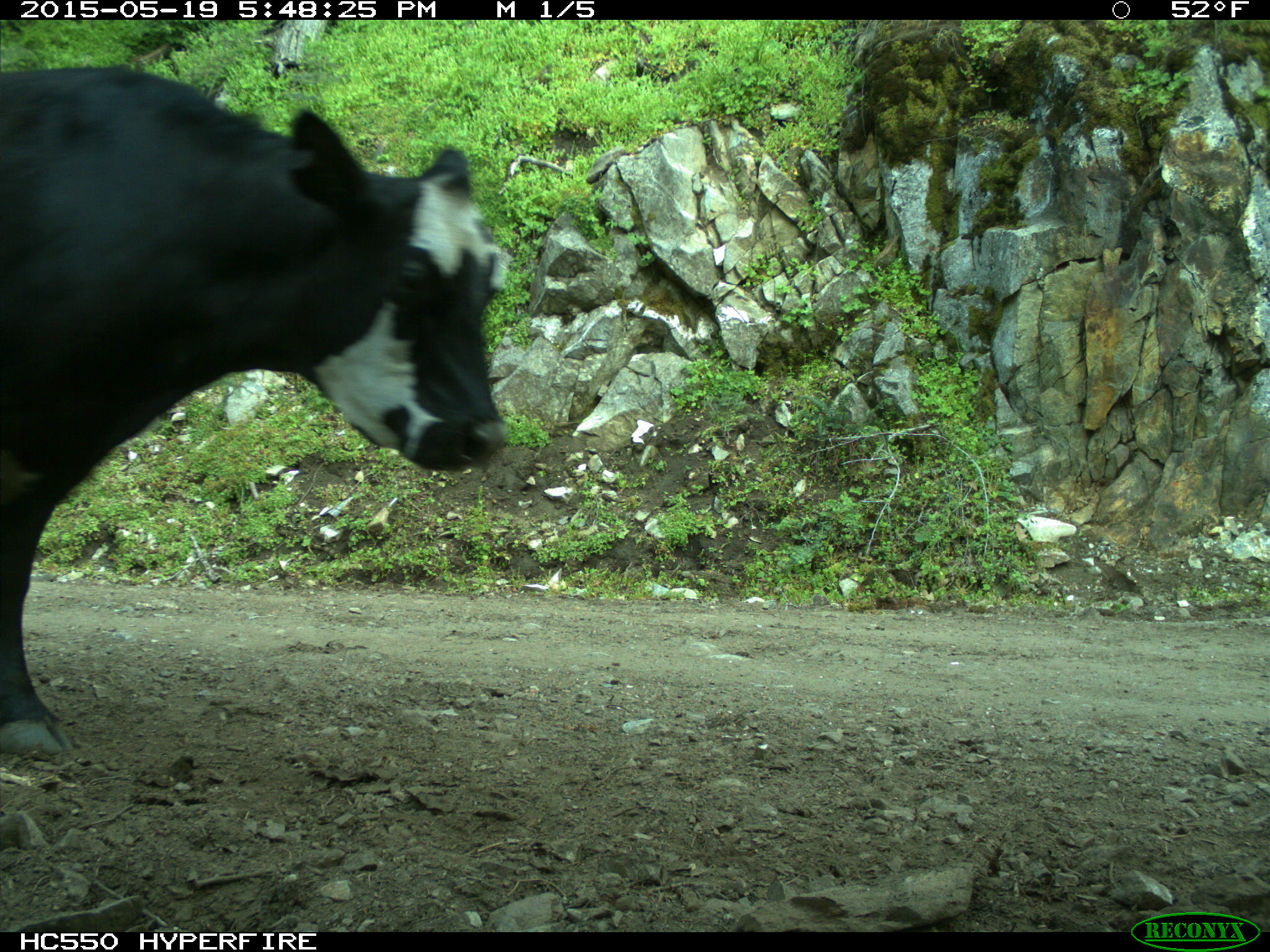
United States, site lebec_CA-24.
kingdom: Animalia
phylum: Chordata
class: Mammalia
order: Artiodactyla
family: Bovidae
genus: Bos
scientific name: Bos taurus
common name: domestic cow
Bos taurus (domestic cow).